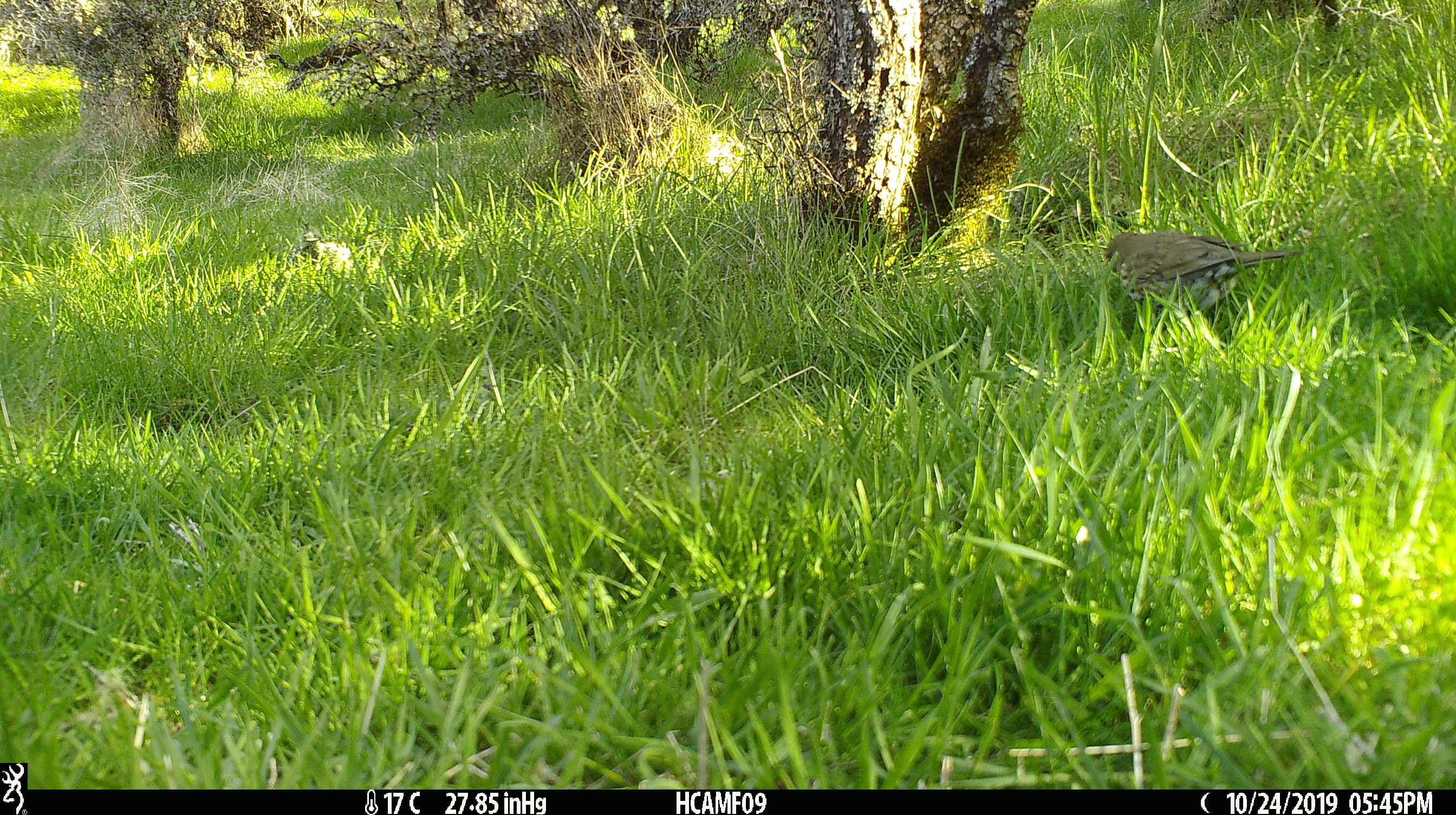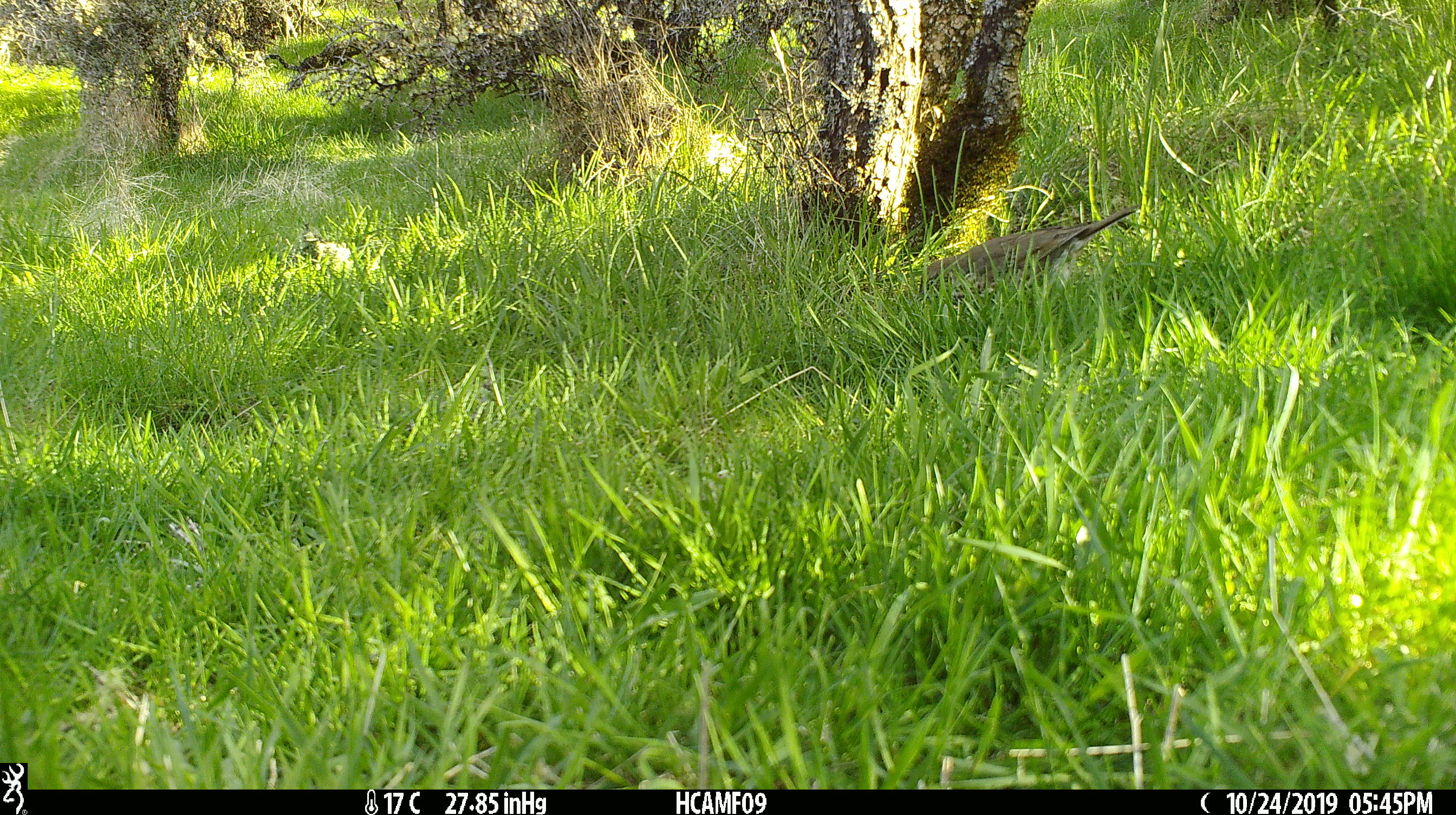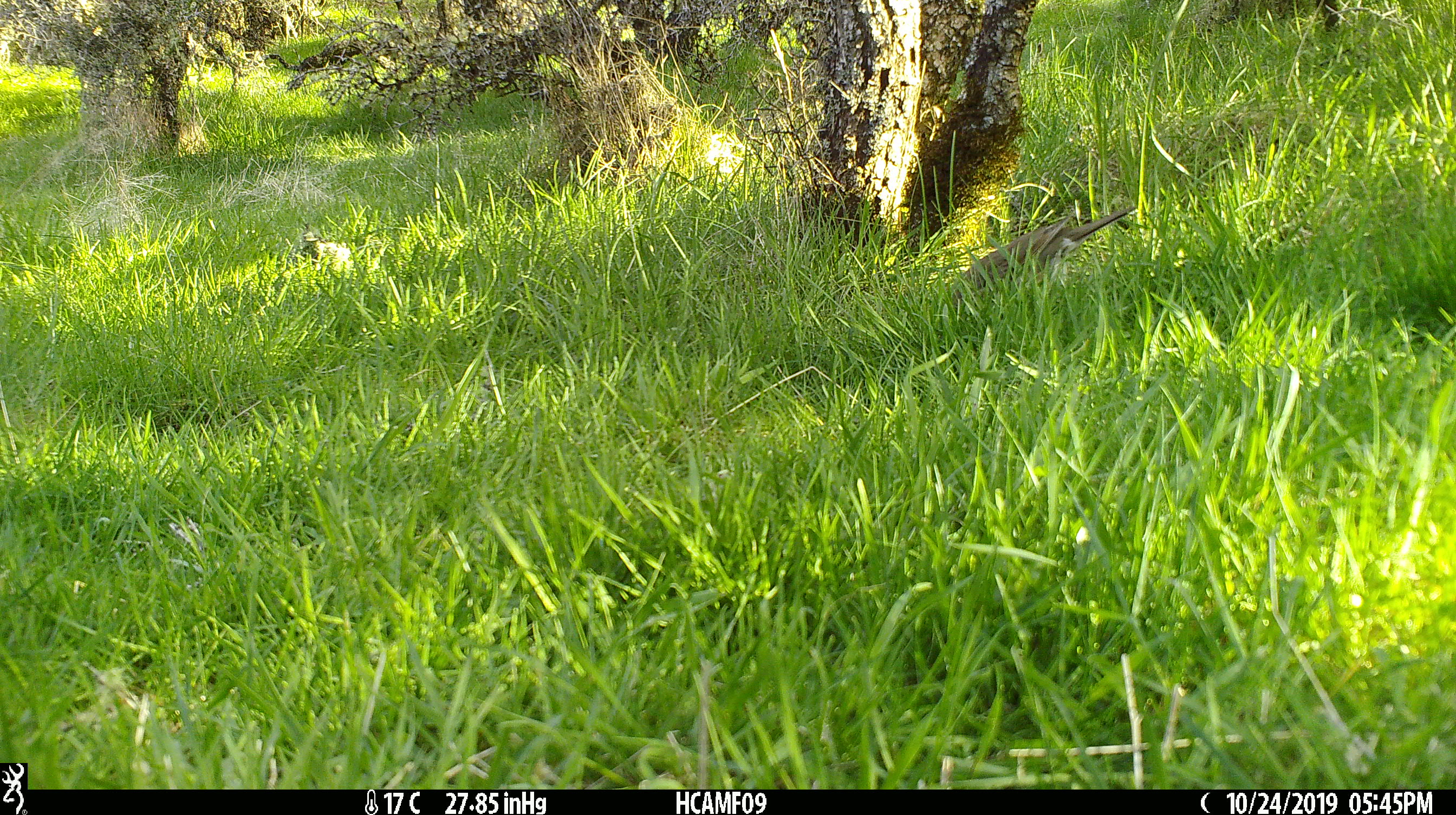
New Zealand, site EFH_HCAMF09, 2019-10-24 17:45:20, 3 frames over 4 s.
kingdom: Animalia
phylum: Chordata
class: Aves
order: Passeriformes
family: Turdidae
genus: Turdus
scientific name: Turdus philomelos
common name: song thrush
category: thrush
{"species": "thrush (song thrush) (Turdus philomelos)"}